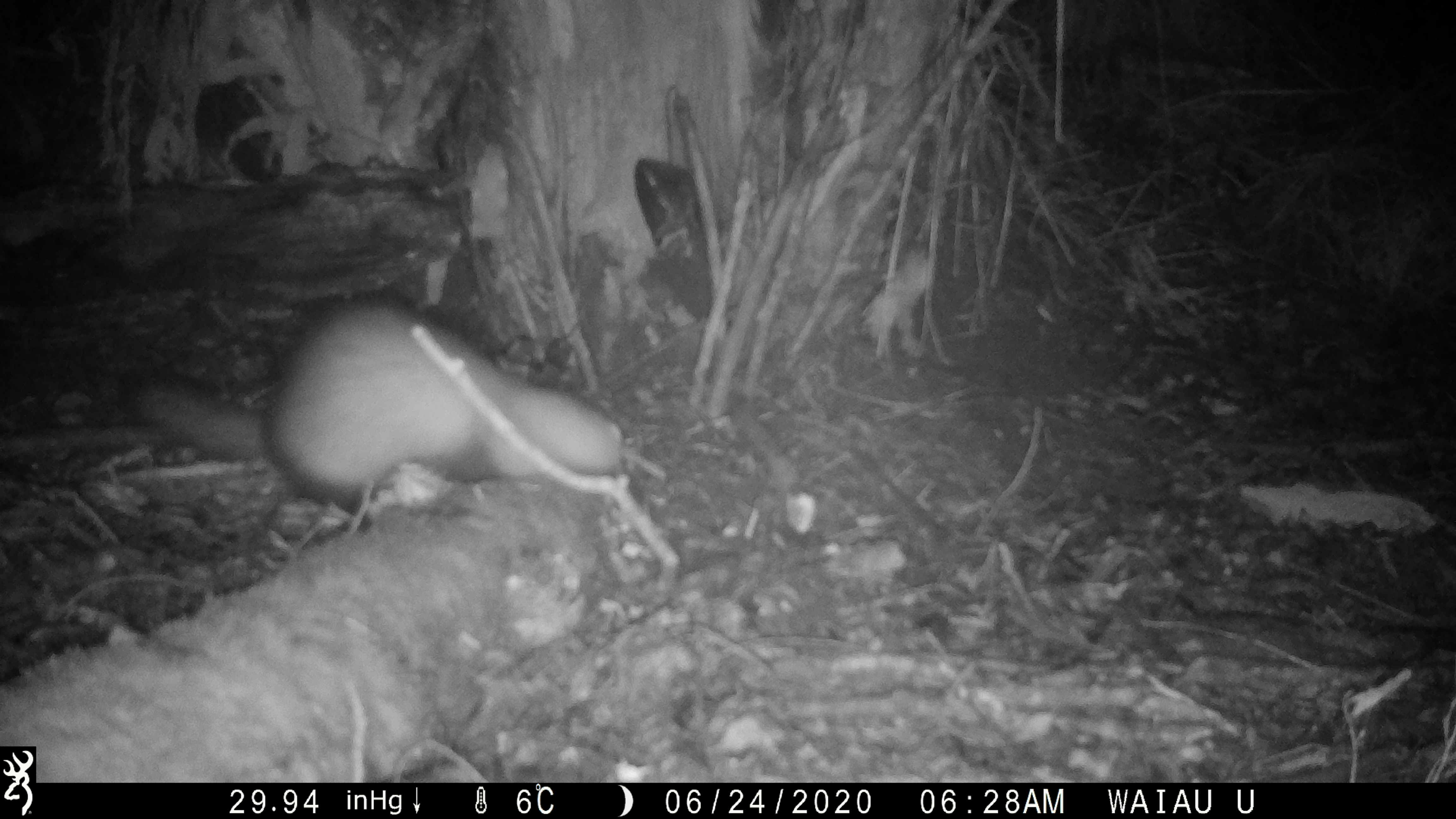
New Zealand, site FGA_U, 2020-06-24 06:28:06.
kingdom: Animalia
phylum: Chordata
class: Mammalia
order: Carnivora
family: Mustelidae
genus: Mustela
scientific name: Mustela furo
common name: ferret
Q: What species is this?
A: Ferret (Mustela furo).